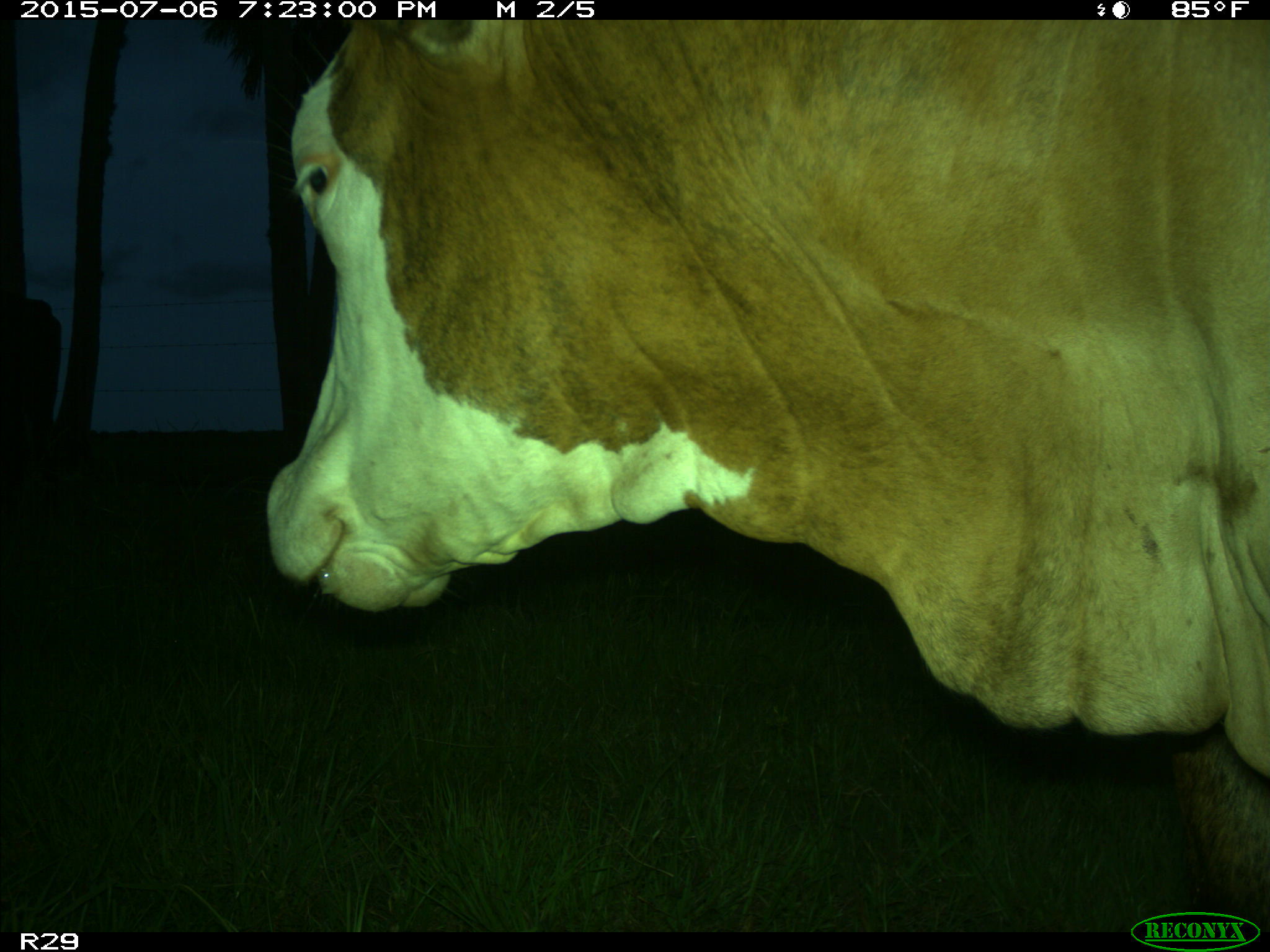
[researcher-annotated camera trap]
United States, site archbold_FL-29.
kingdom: Animalia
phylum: Chordata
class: Mammalia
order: Artiodactyla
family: Bovidae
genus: Bos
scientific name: Bos taurus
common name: domestic cow